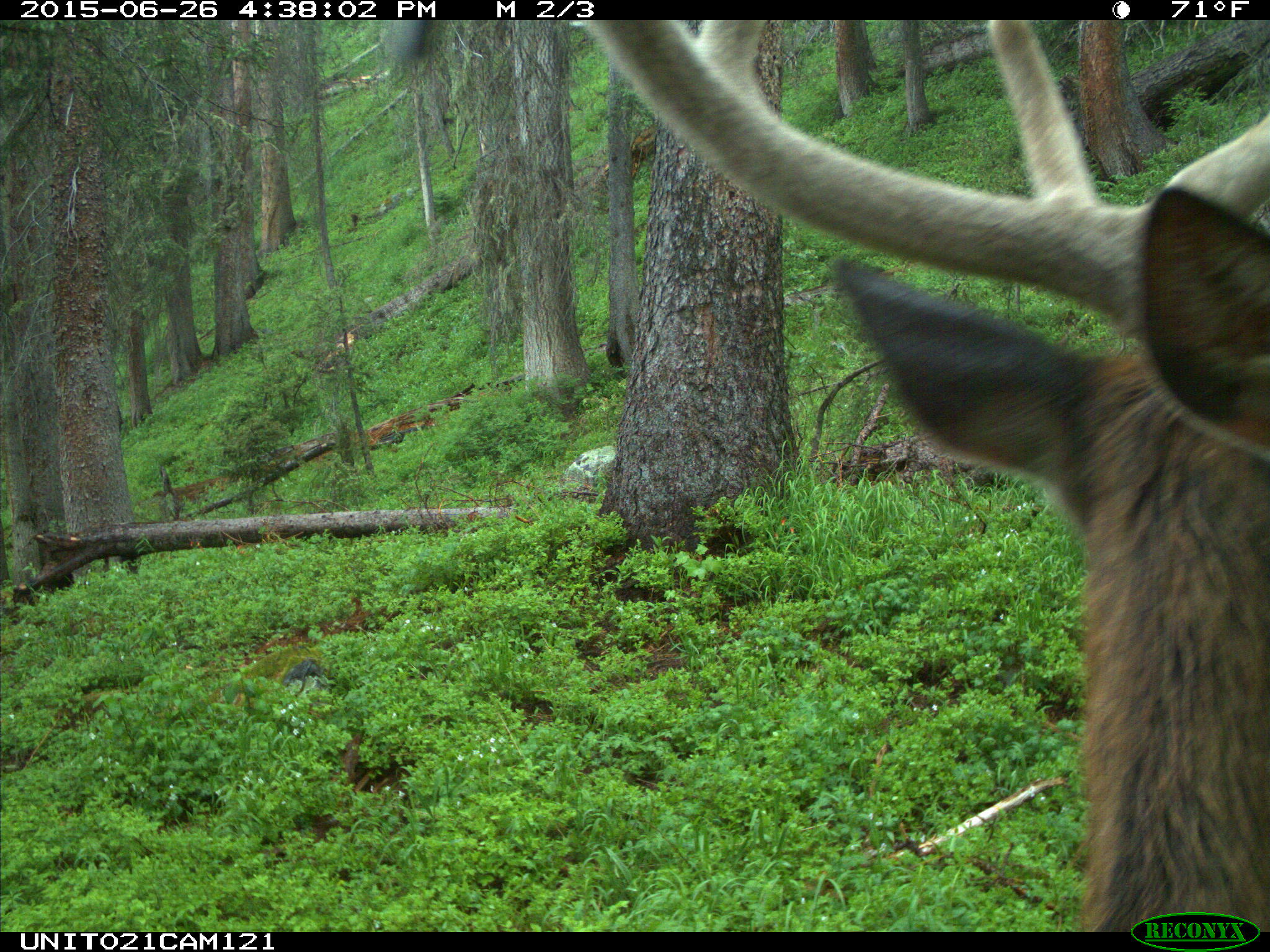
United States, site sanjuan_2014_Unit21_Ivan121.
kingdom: Animalia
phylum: Chordata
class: Mammalia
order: Artiodactyla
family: Cervidae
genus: Cervus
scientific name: Cervus elaphus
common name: red deer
Cervus elaphus (red deer).